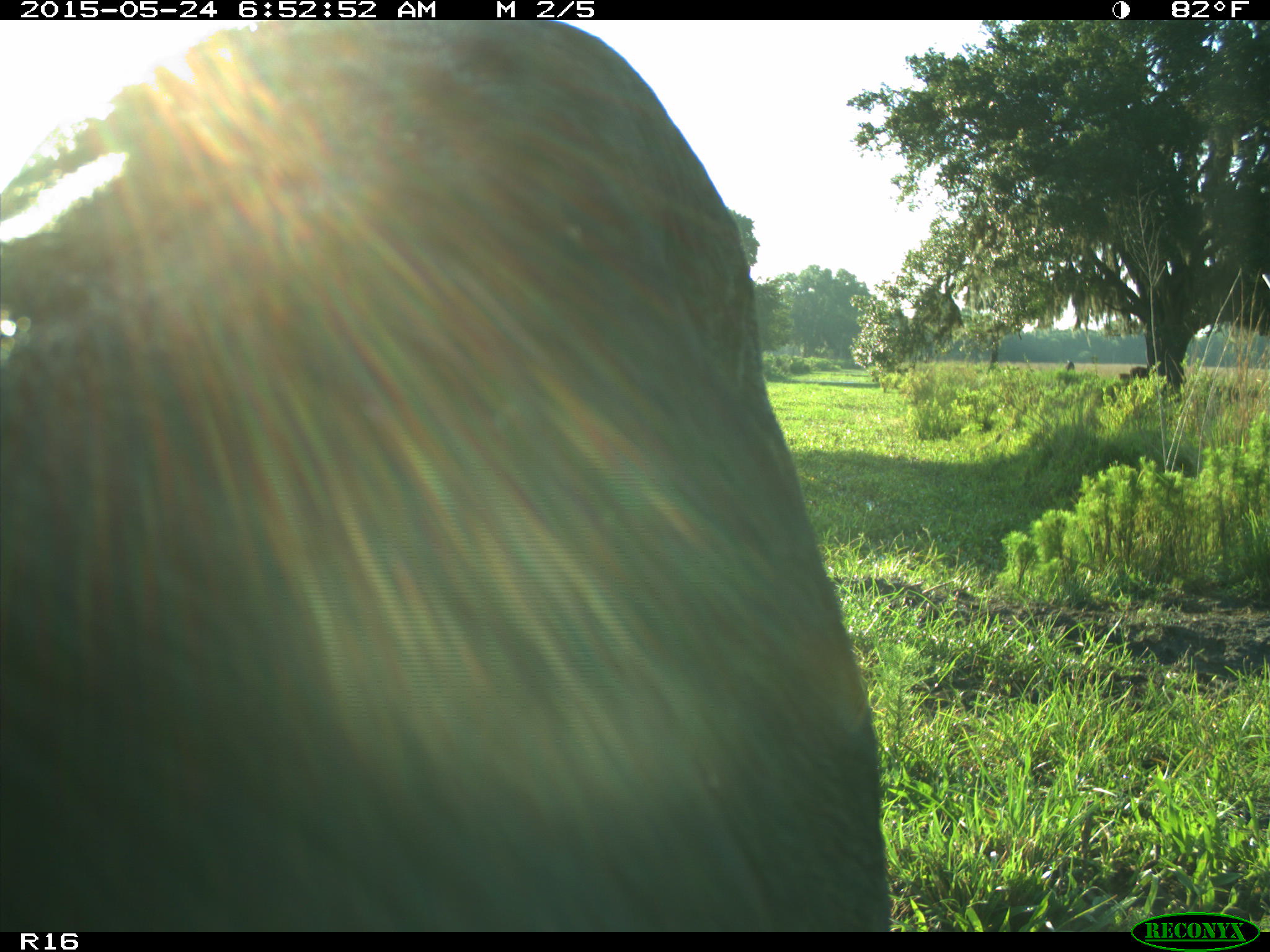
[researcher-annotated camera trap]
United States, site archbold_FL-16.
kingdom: Animalia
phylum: Chordata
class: Mammalia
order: Artiodactyla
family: Bovidae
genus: Bos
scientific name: Bos taurus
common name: domestic cow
Bos taurus (domestic cow).